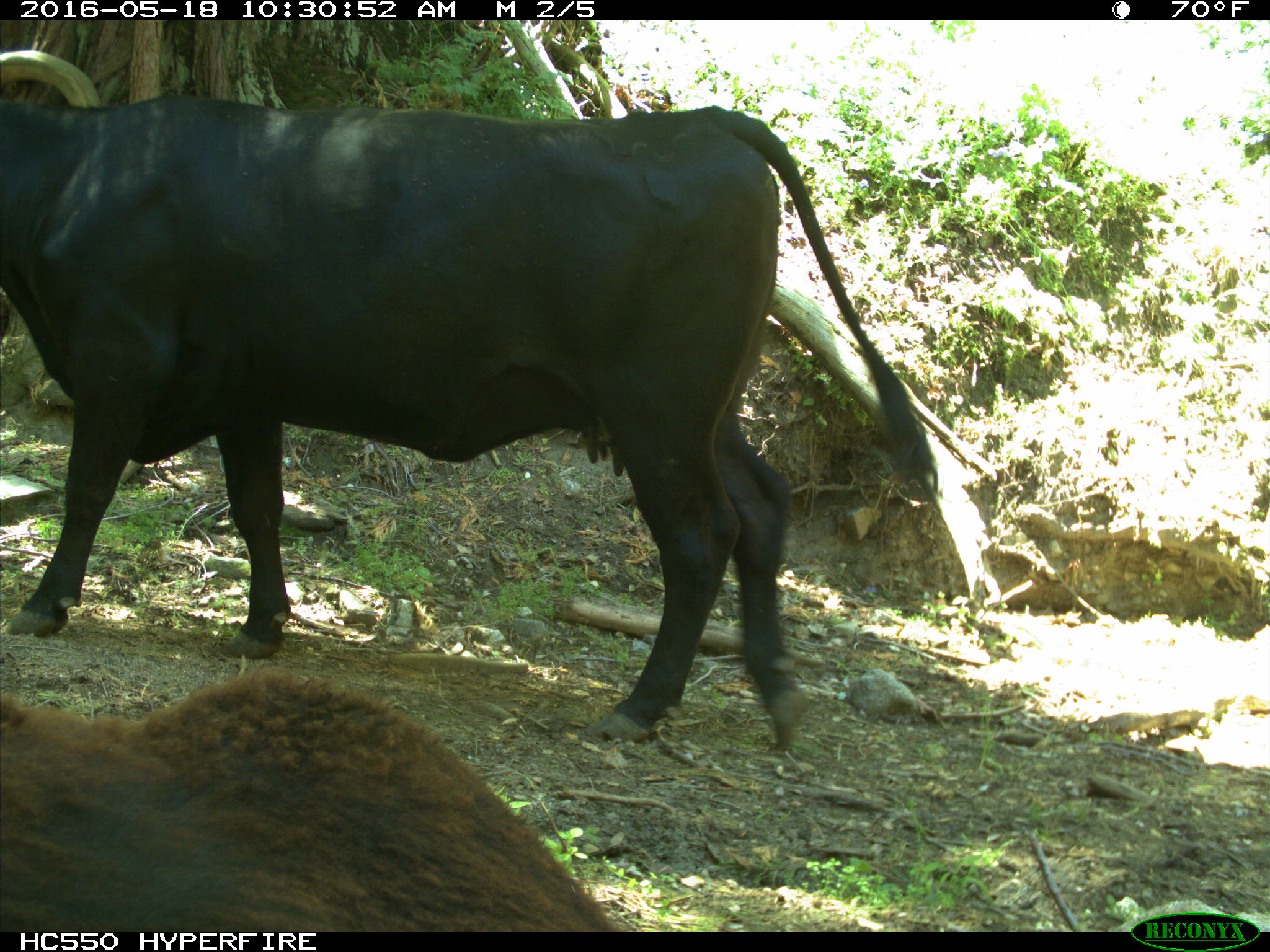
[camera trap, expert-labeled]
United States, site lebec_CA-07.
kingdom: Animalia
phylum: Chordata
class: Mammalia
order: Artiodactyla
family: Bovidae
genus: Bos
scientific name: Bos taurus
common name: domestic cow